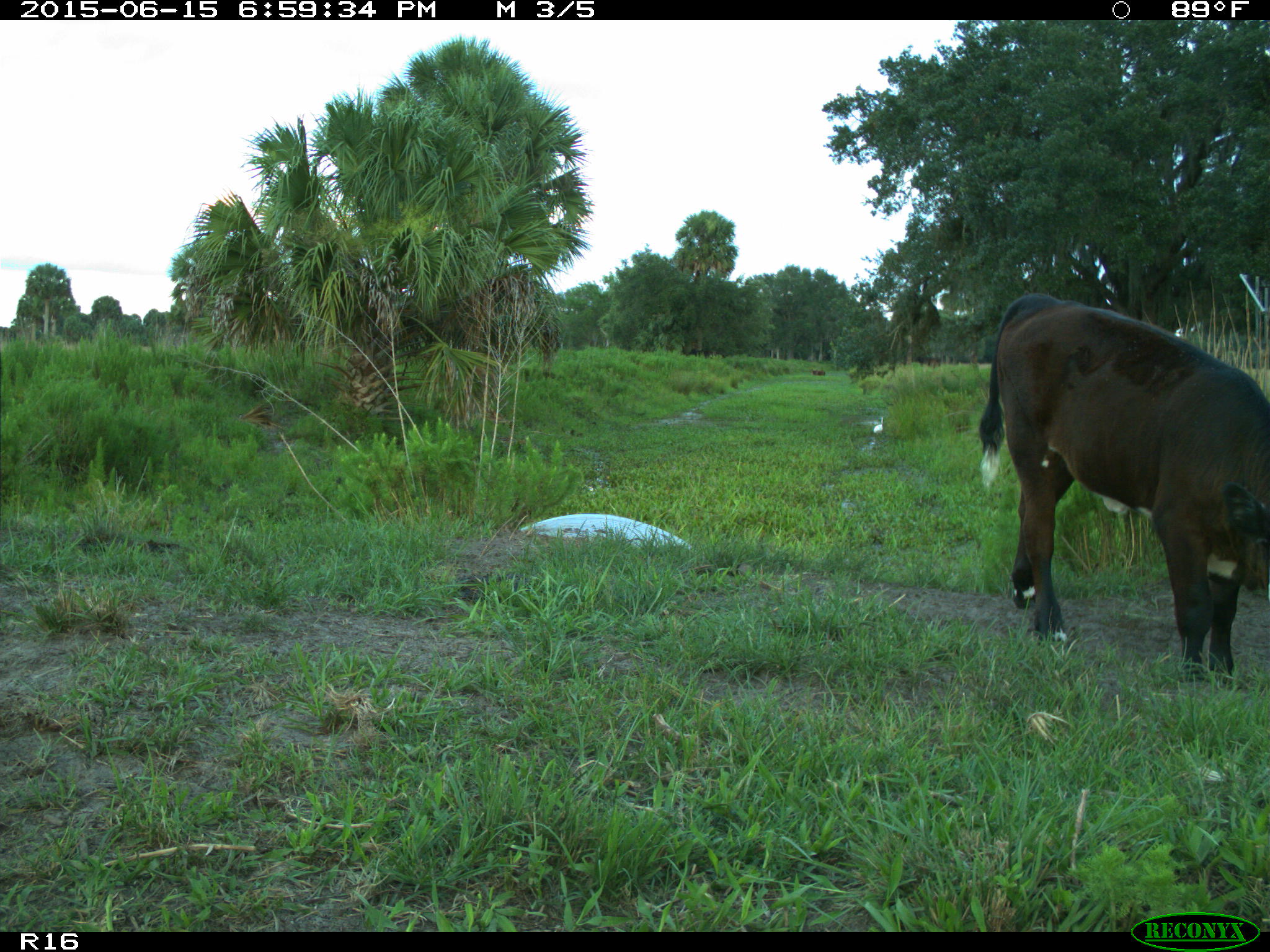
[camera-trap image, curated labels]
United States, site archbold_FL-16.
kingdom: Animalia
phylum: Chordata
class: Mammalia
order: Artiodactyla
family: Bovidae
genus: Bos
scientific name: Bos taurus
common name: domestic cow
Bos taurus (domestic cow).